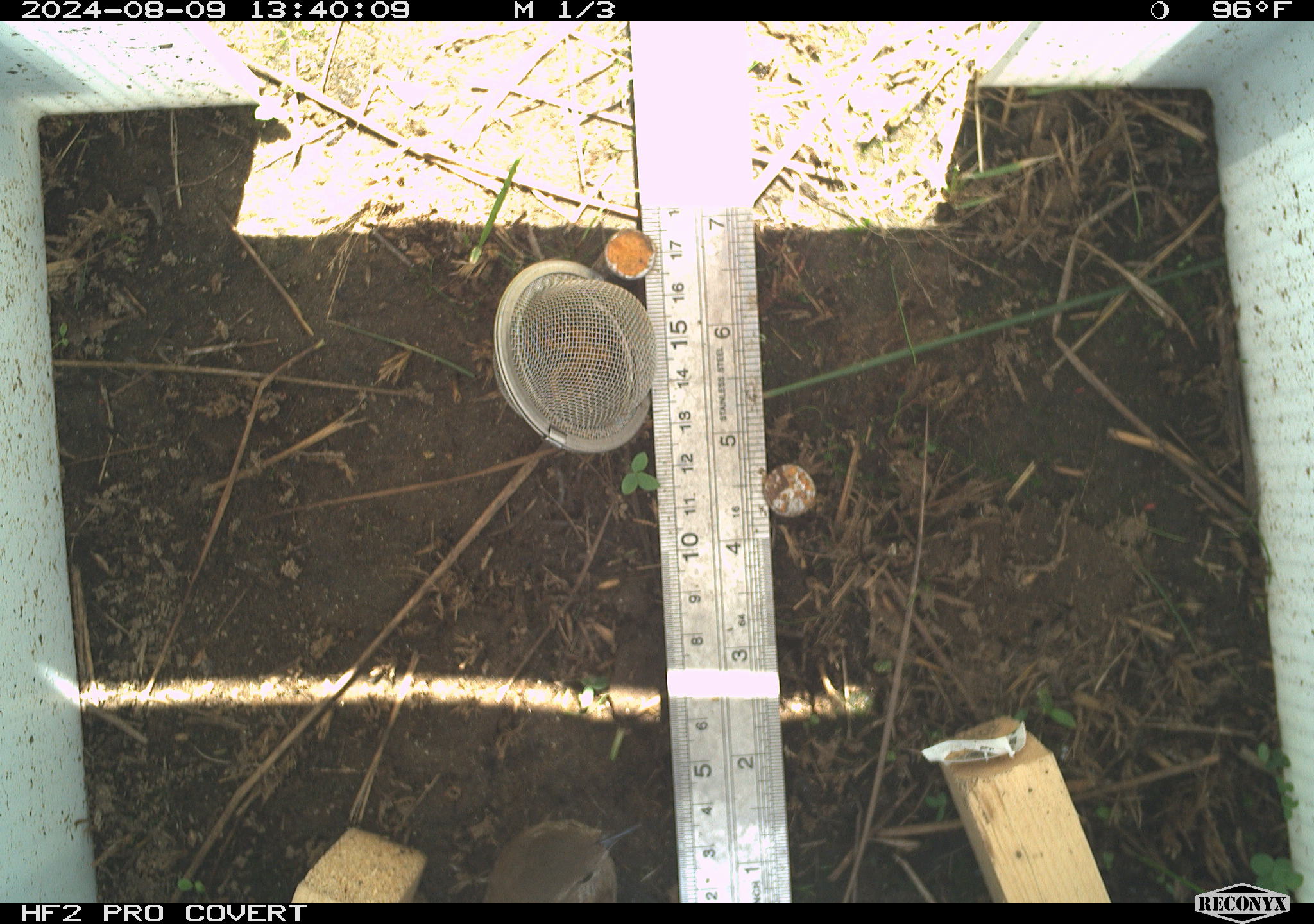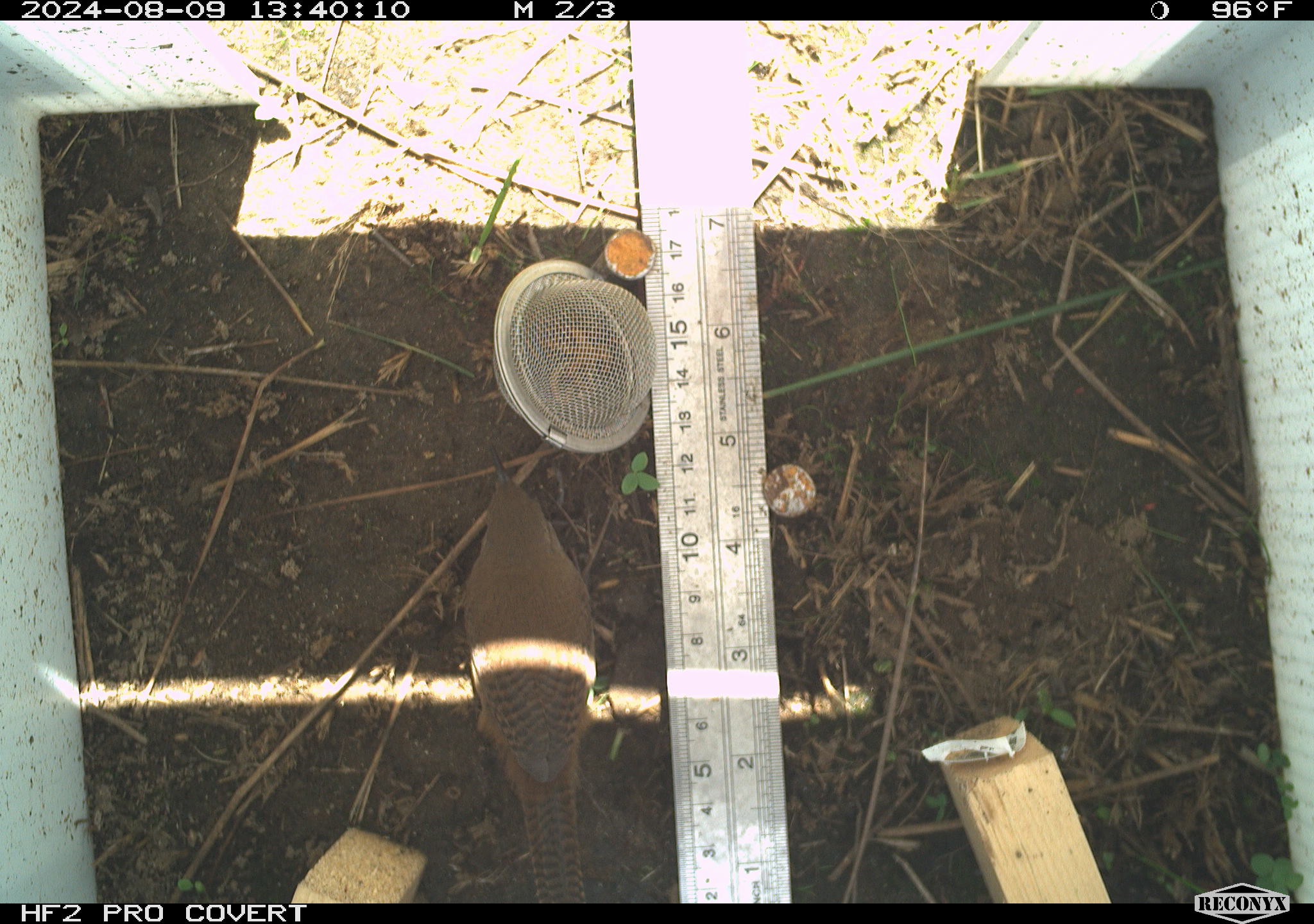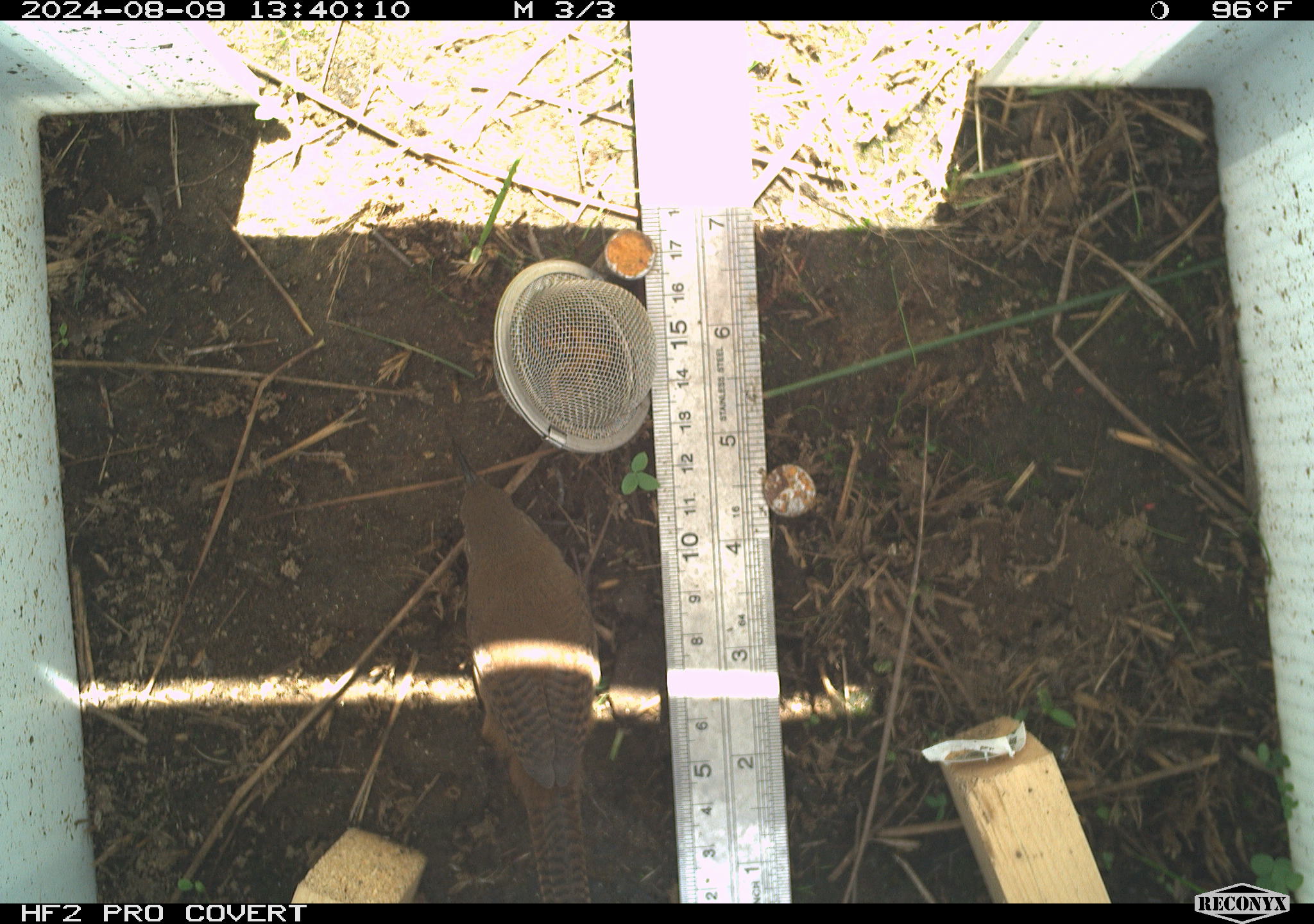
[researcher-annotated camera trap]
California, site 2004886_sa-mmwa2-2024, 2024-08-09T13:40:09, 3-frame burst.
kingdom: Animalia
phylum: Chordata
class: Aves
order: Passeriformes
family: Troglodytidae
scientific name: Troglodytidae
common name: wren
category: troglodytidae family